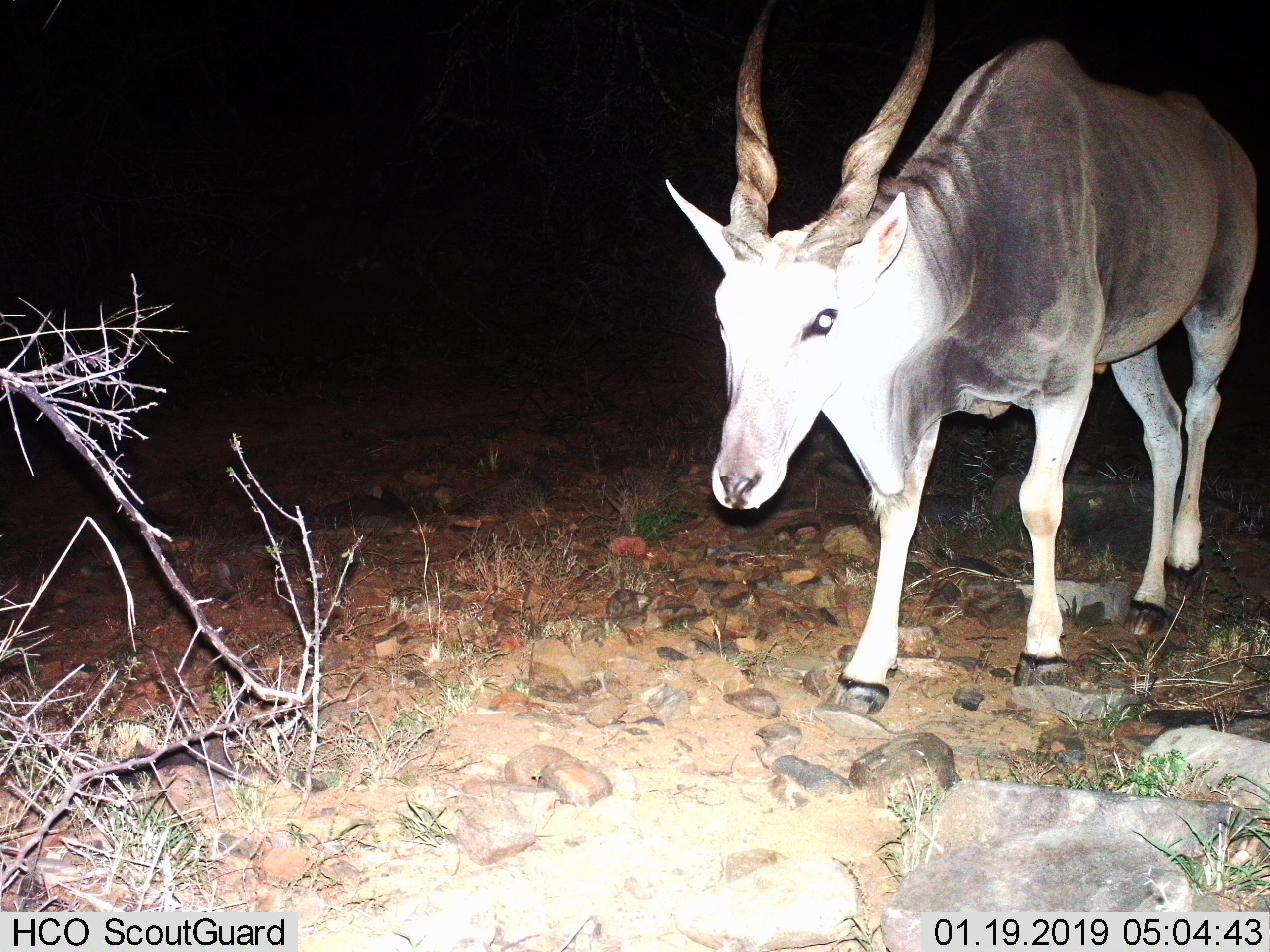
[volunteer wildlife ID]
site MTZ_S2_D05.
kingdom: Animalia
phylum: Chordata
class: Mammalia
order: Artiodactyla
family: Bovidae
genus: Tragelaphus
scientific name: Tragelaphus oryx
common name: eland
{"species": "eland (Tragelaphus oryx)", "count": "1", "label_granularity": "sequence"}